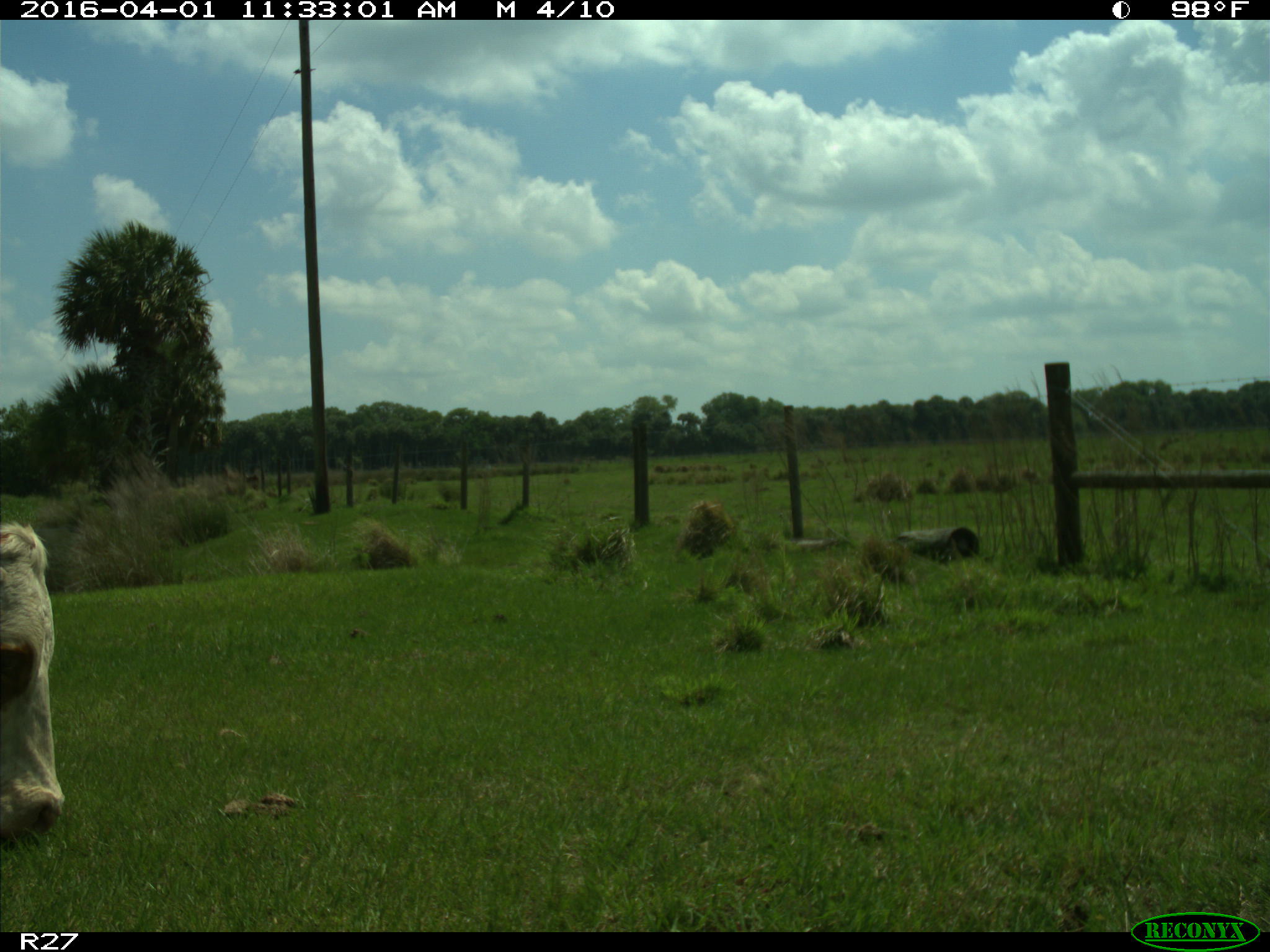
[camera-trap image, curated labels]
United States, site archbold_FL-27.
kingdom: Animalia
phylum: Chordata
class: Mammalia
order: Artiodactyla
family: Bovidae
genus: Bos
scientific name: Bos taurus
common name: domestic cow